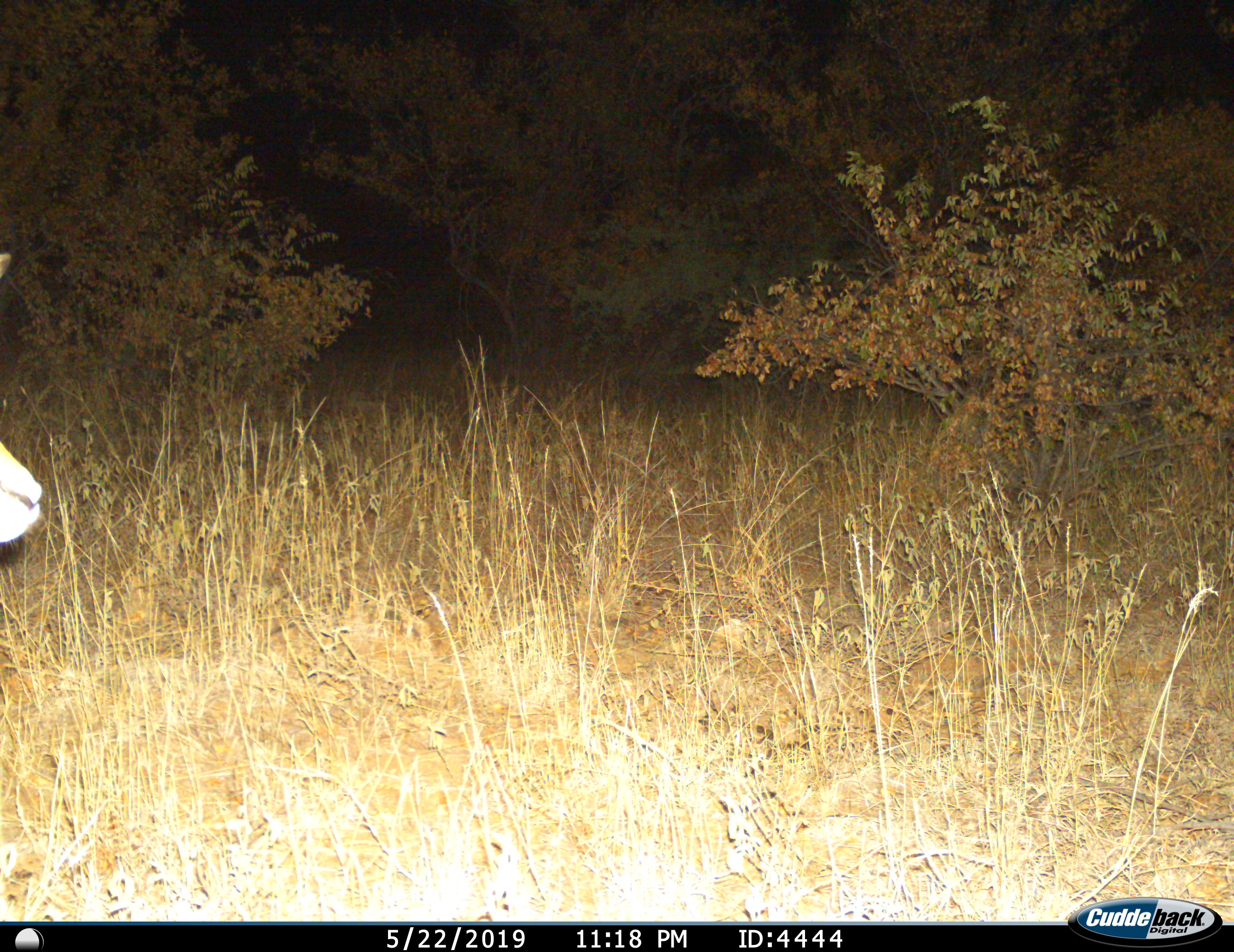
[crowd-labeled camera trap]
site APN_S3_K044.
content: unidentified animal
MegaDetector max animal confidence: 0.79